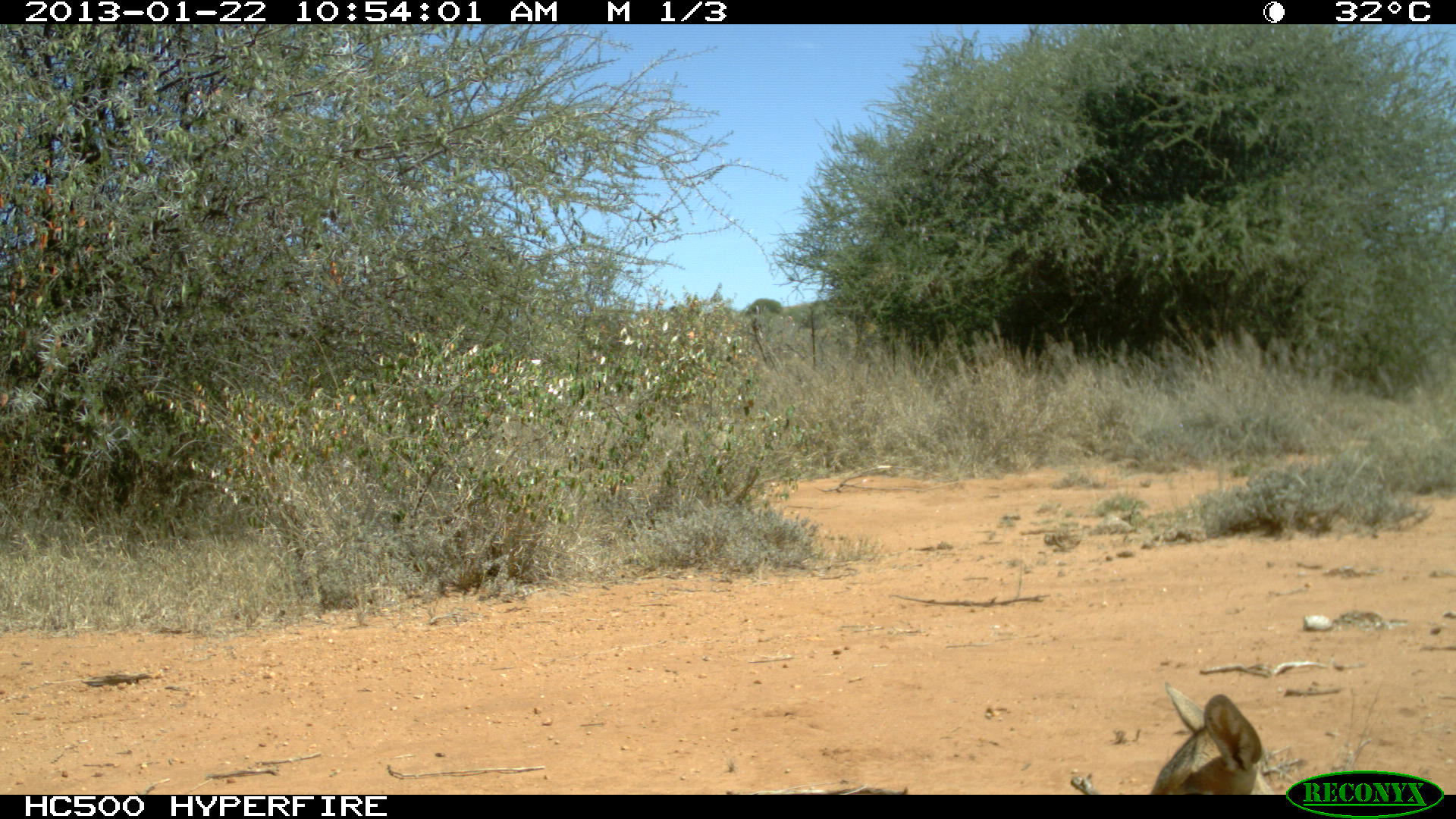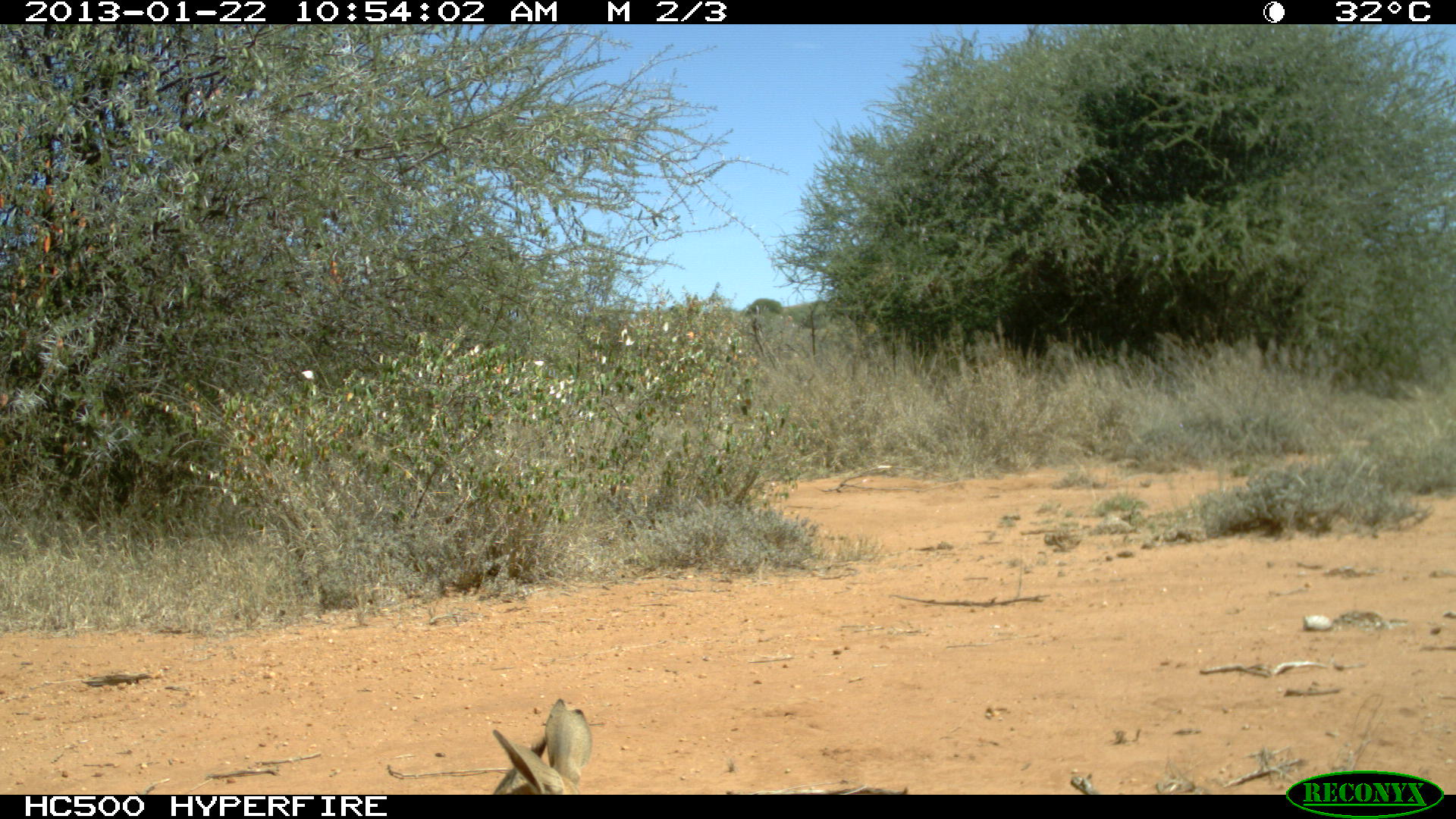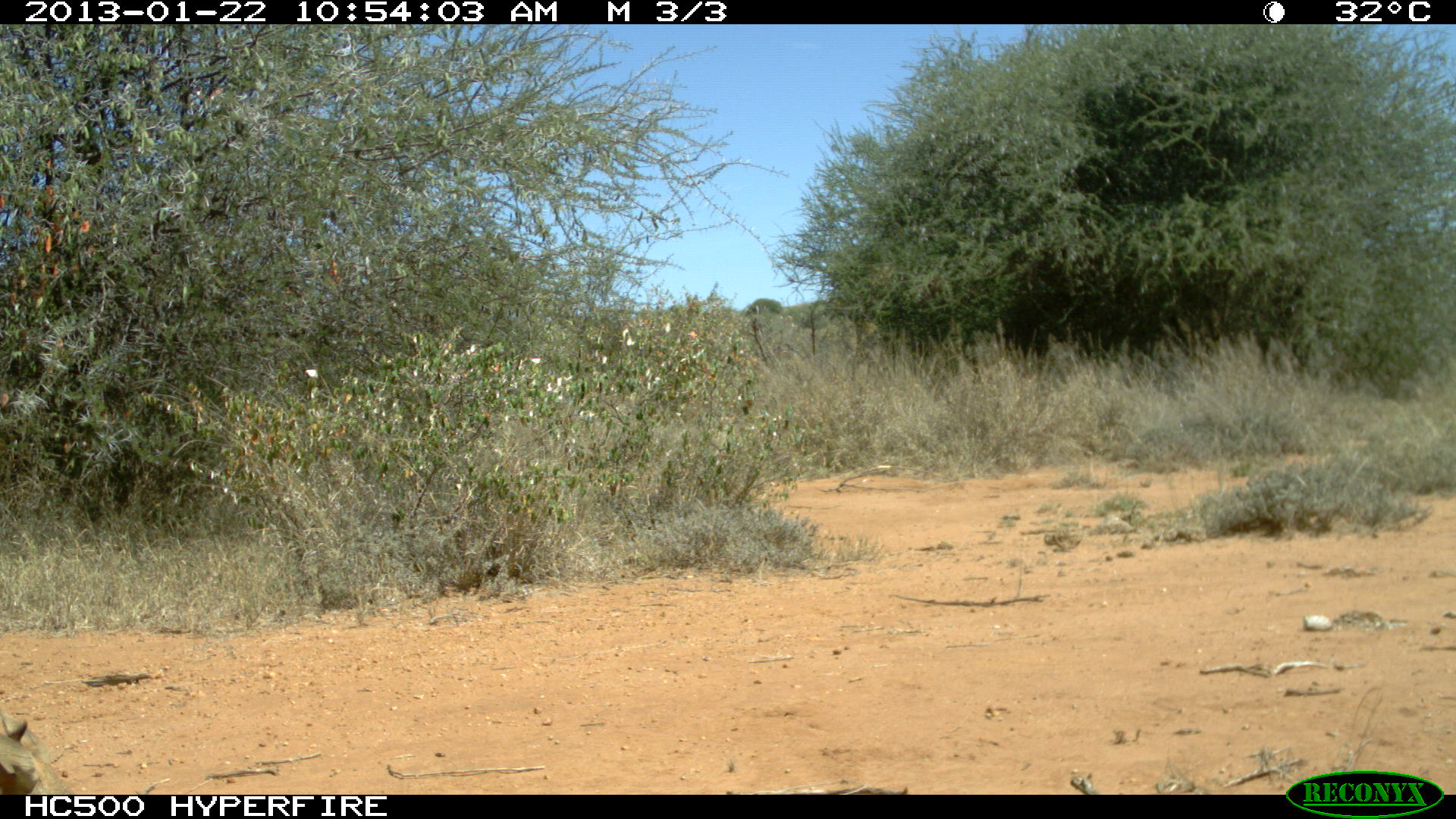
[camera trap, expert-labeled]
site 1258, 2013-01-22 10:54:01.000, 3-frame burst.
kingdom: Animalia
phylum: Chordata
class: Mammalia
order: Artiodactyla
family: Bovidae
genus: Madoqua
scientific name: Madoqua guentheri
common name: günther's dik-dik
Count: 1.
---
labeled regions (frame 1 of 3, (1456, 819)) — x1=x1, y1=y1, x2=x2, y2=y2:
madoqua guentheri: x1=1149, y1=679, x2=1278, y2=795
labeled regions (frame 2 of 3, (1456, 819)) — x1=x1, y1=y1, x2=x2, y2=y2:
madoqua guentheri: x1=487, y1=695, x2=594, y2=794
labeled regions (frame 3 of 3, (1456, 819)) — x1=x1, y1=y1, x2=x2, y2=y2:
madoqua guentheri: x1=0, y1=710, x2=72, y2=794